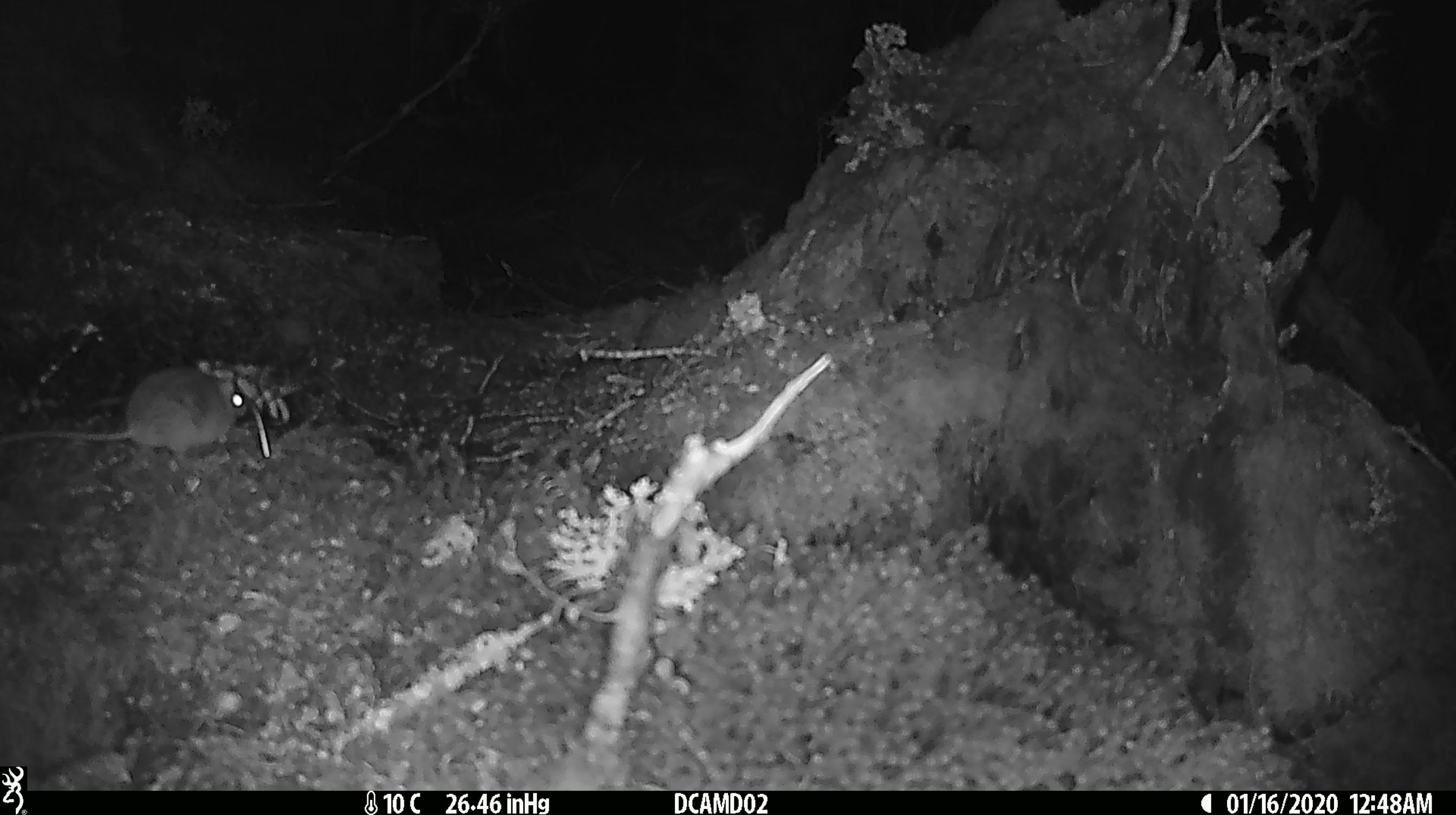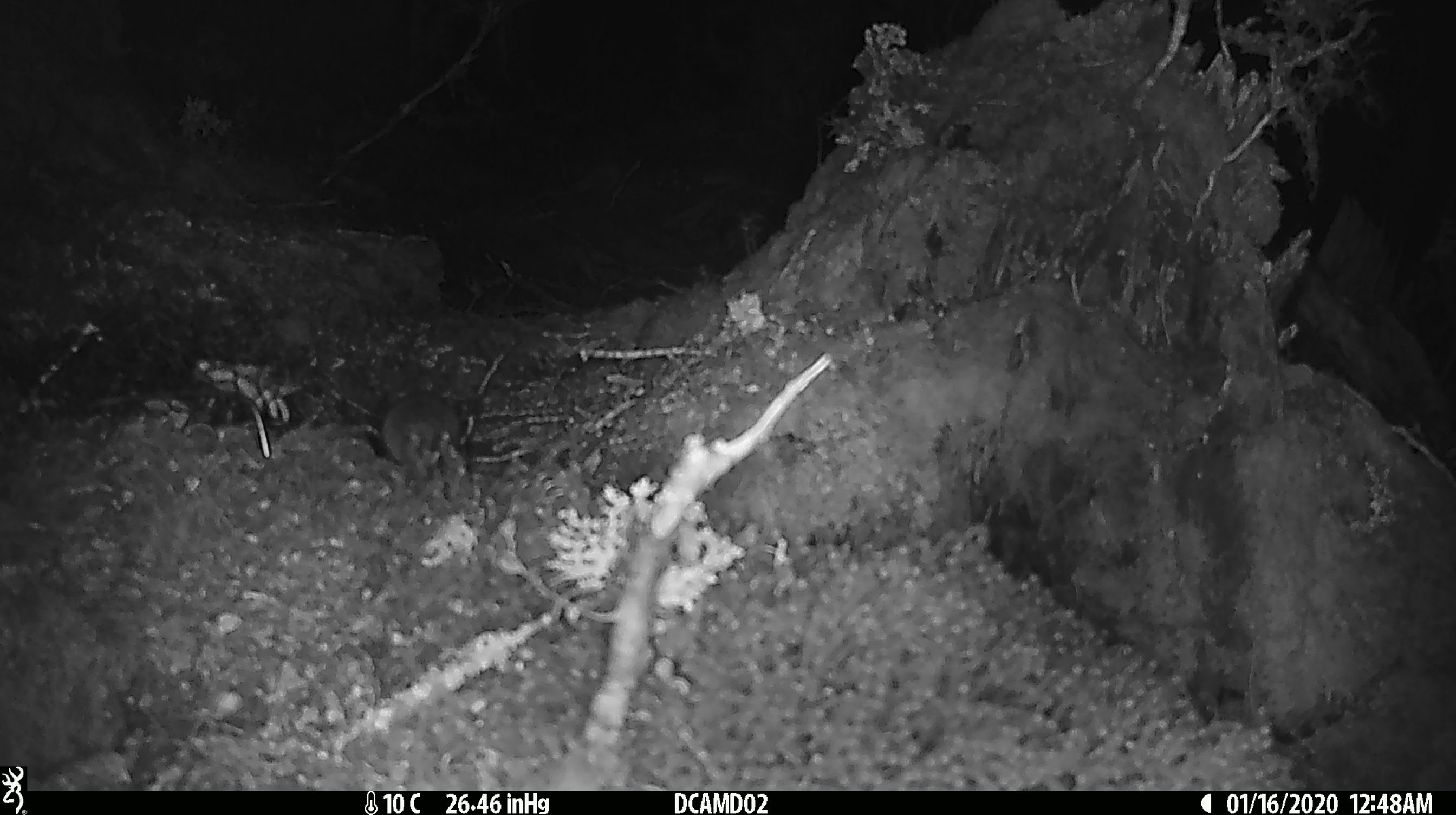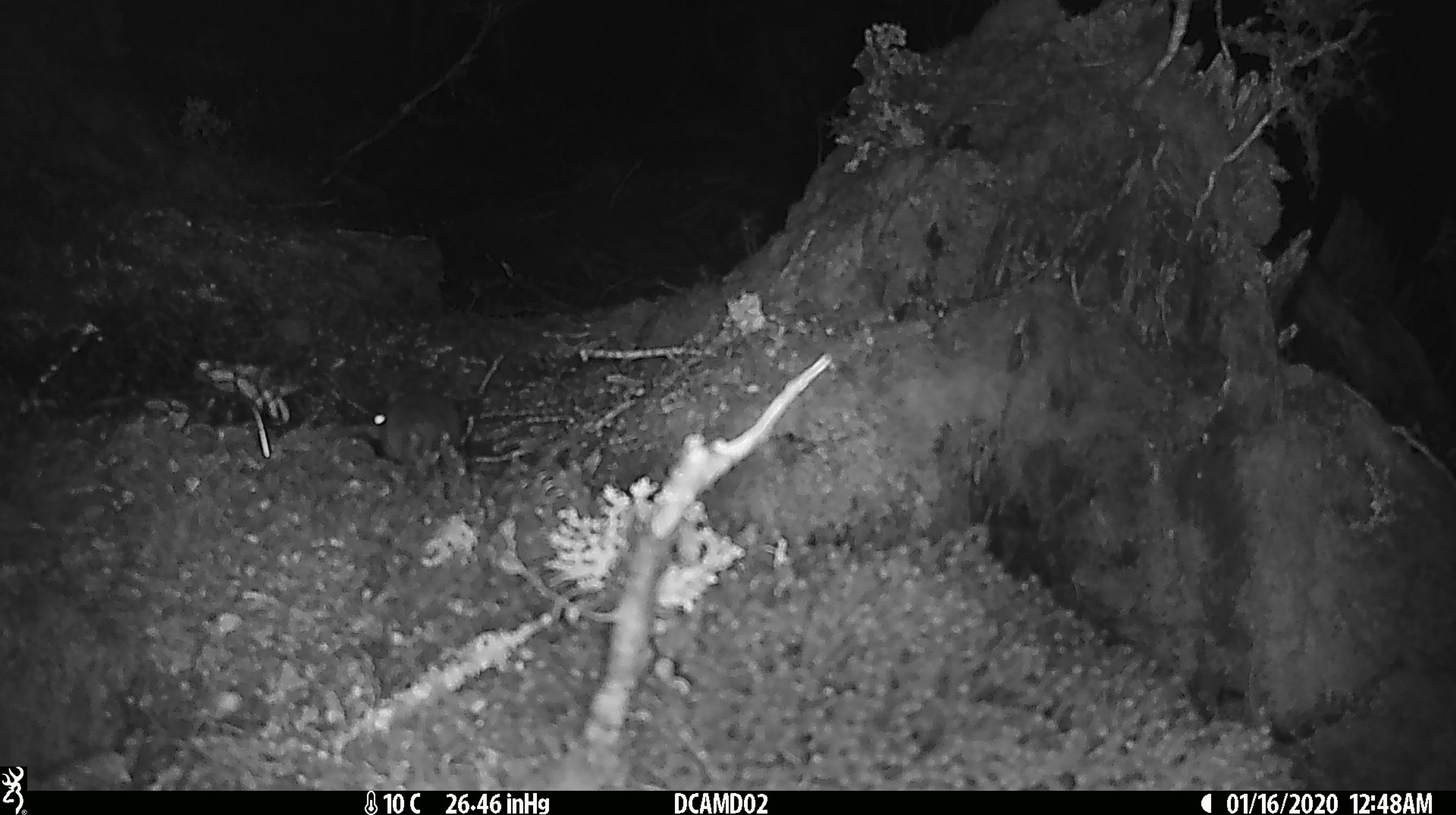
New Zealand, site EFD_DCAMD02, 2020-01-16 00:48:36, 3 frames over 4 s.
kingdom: Animalia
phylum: Chordata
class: Mammalia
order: Rodentia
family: Muridae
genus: Mus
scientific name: Mus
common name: mouse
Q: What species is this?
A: Mouse (Mus).